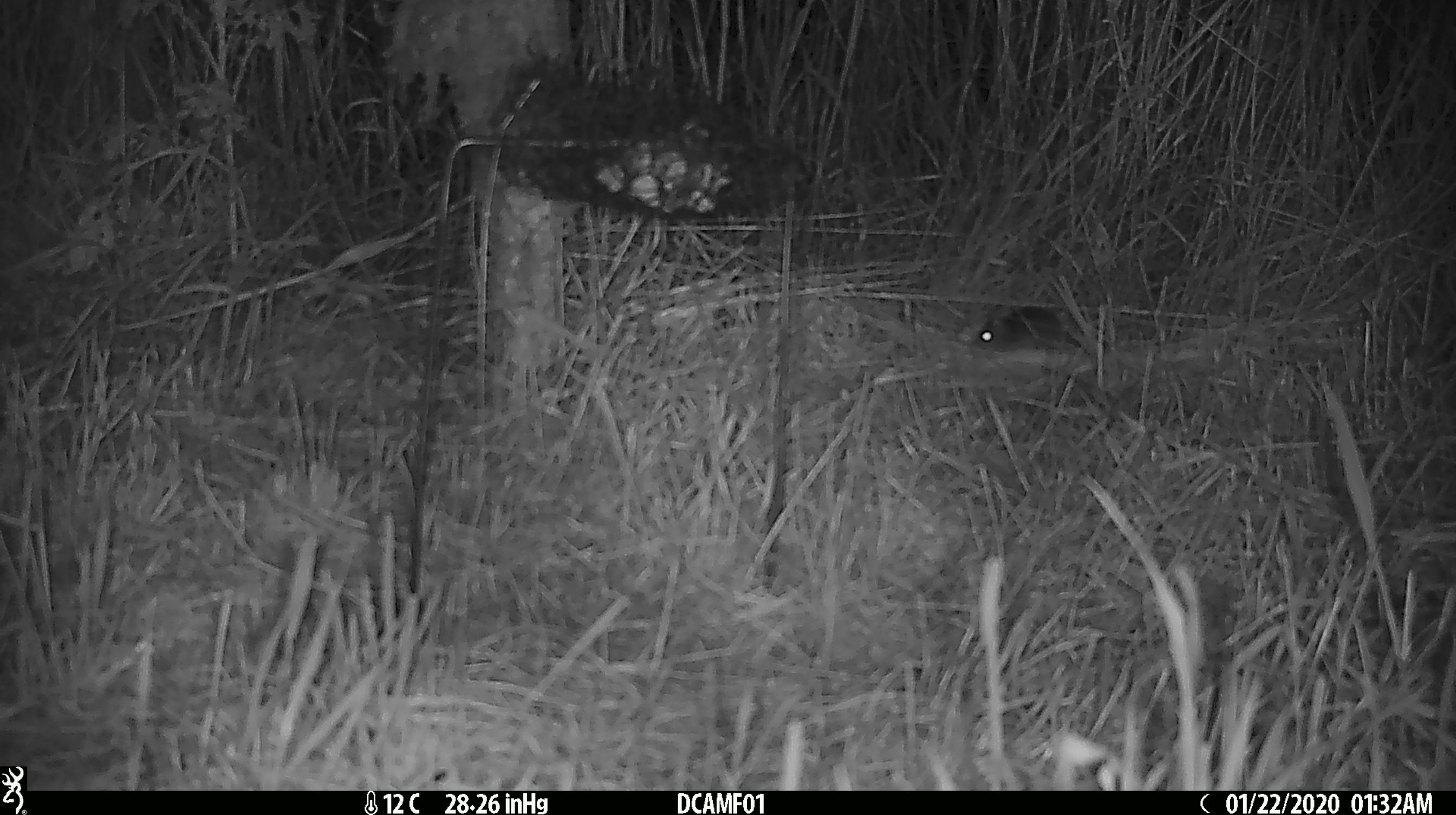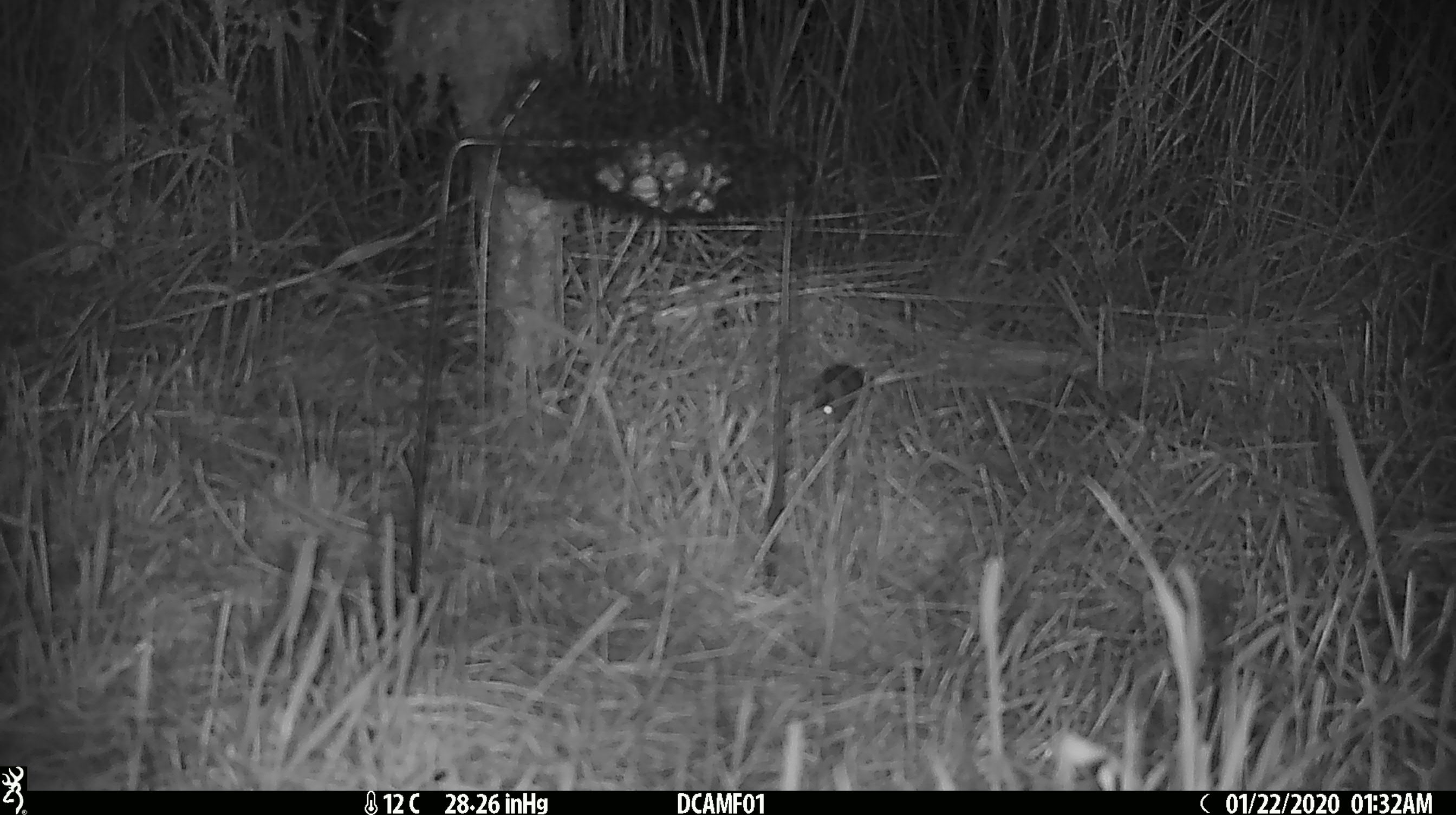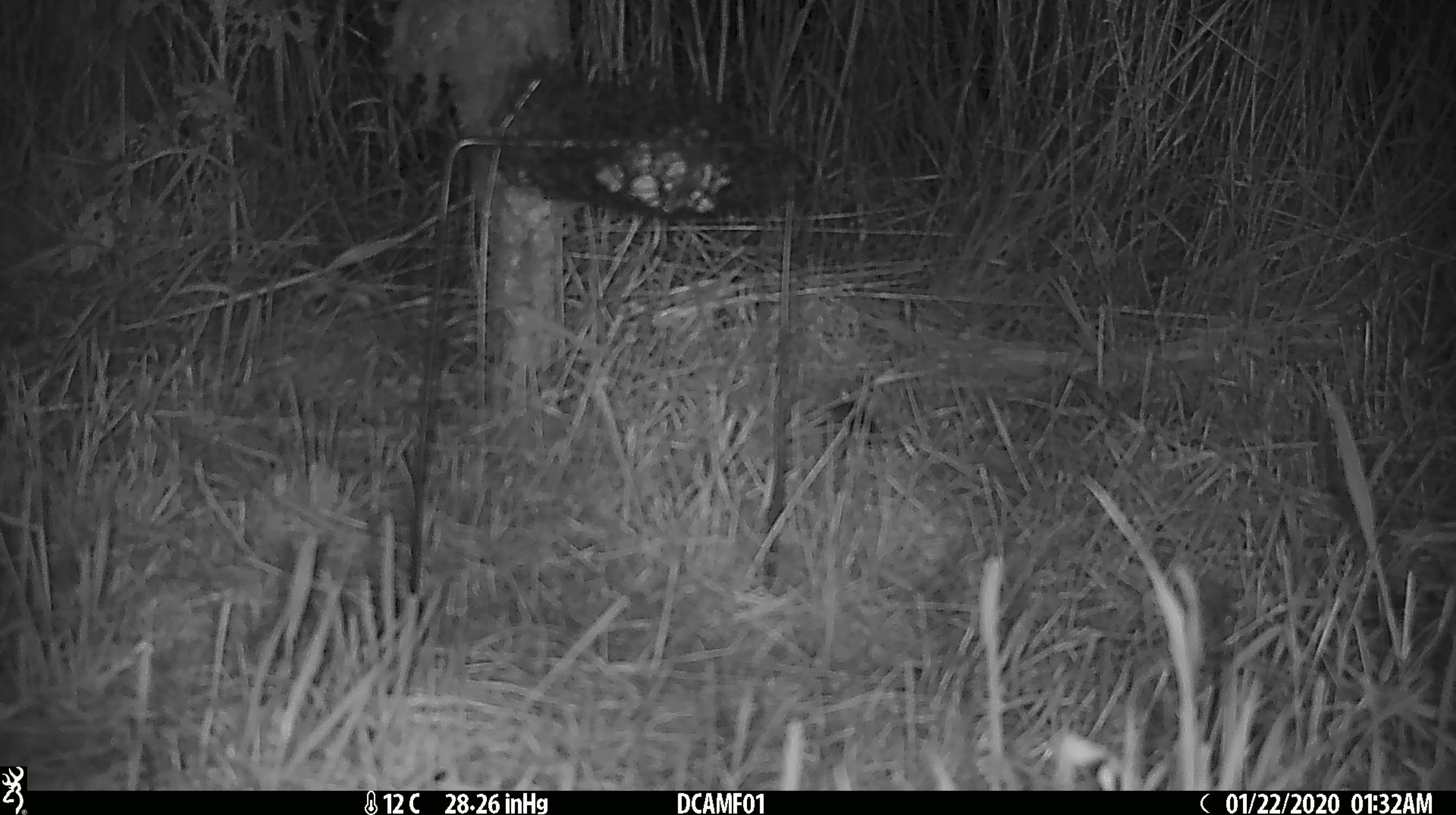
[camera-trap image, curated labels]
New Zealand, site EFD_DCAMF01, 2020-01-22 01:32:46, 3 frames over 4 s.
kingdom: Animalia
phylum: Chordata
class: Mammalia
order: Rodentia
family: Muridae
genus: Mus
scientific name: Mus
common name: mouse